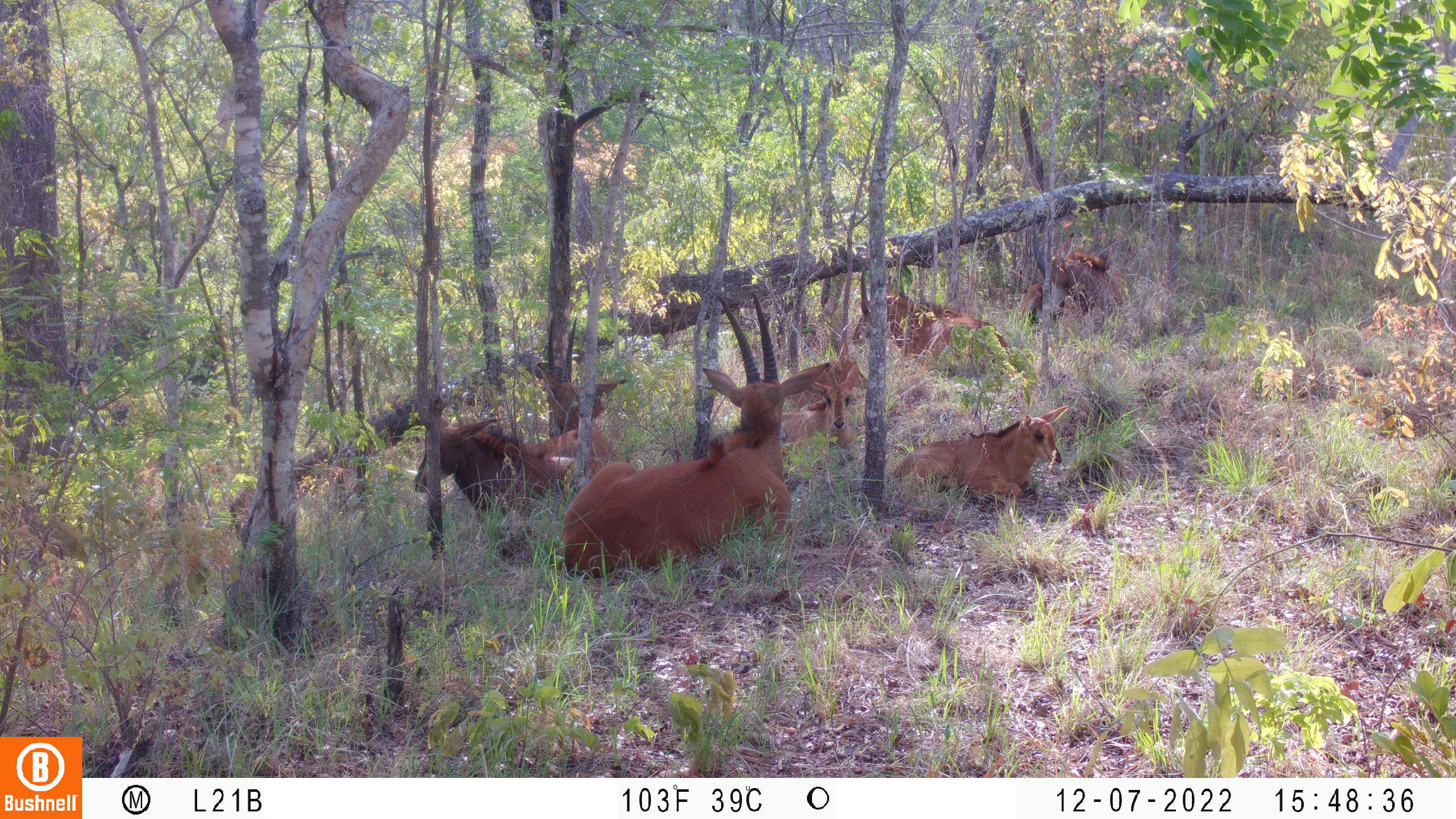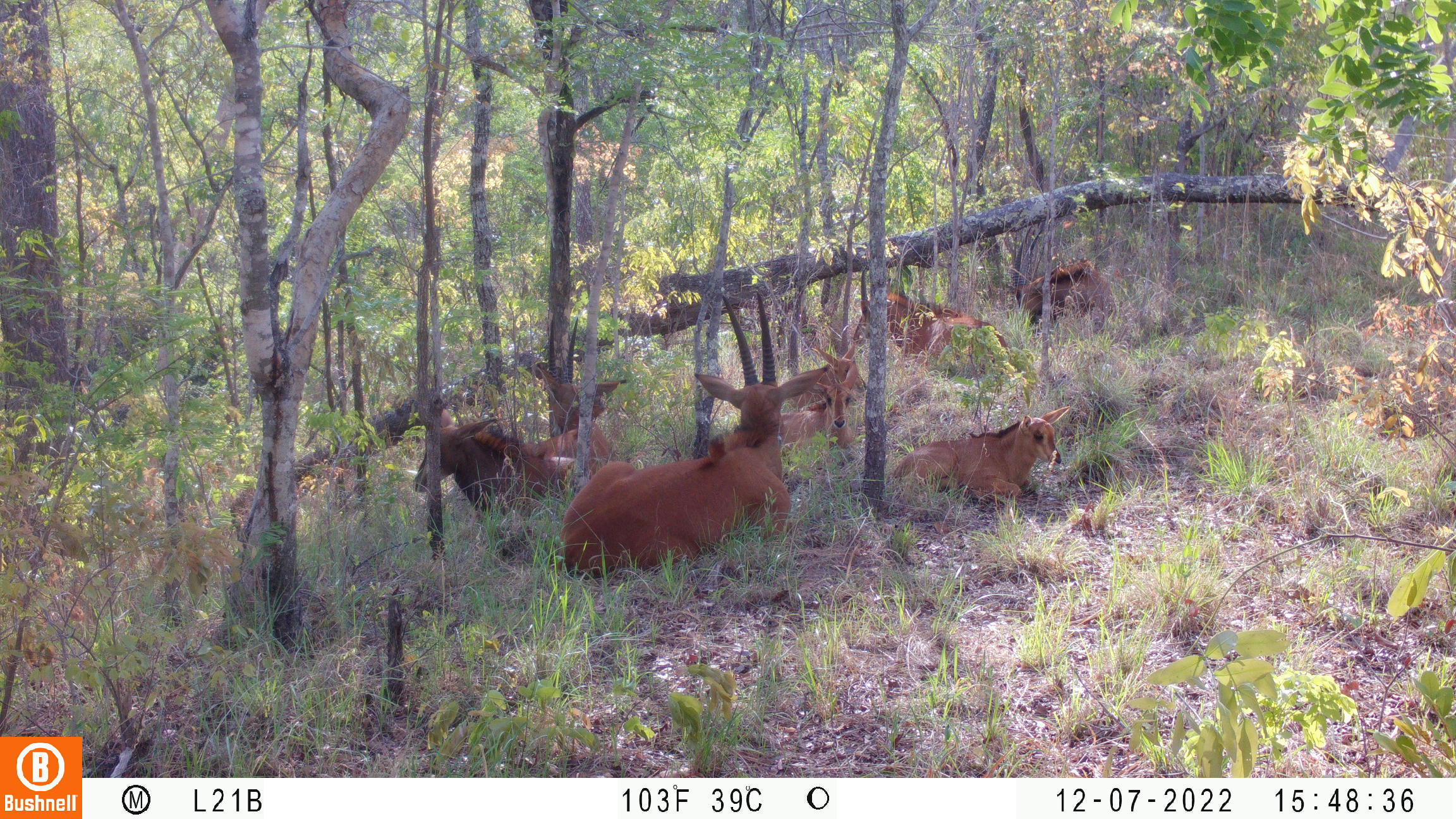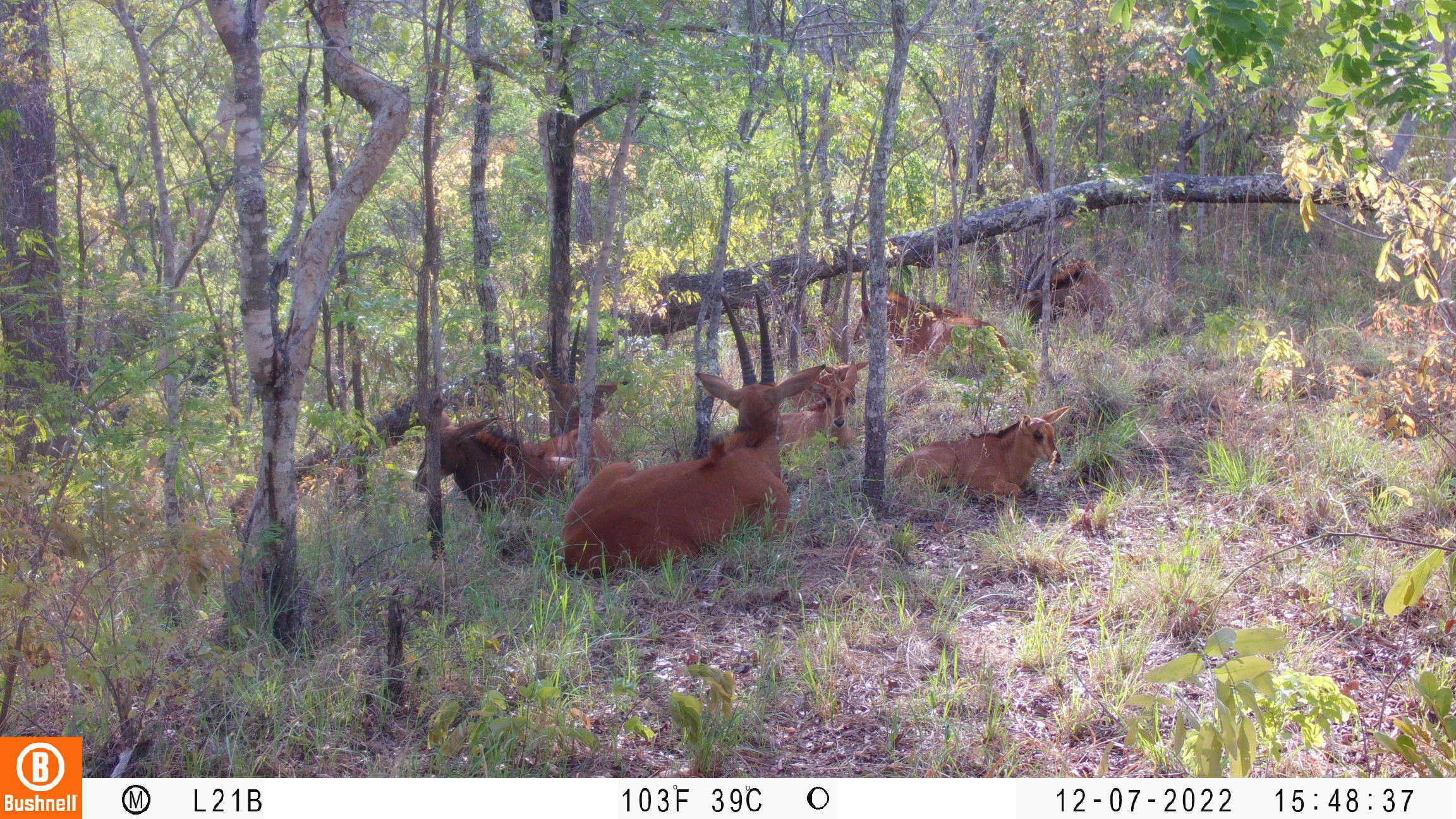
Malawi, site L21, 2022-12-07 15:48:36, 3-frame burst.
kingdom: Animalia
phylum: Chordata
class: Mammalia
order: Artiodactyla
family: Bovidae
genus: Hippotragus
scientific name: Hippotragus niger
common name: sable antelope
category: sable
Sable (sable antelope) (Hippotragus niger), count 8.